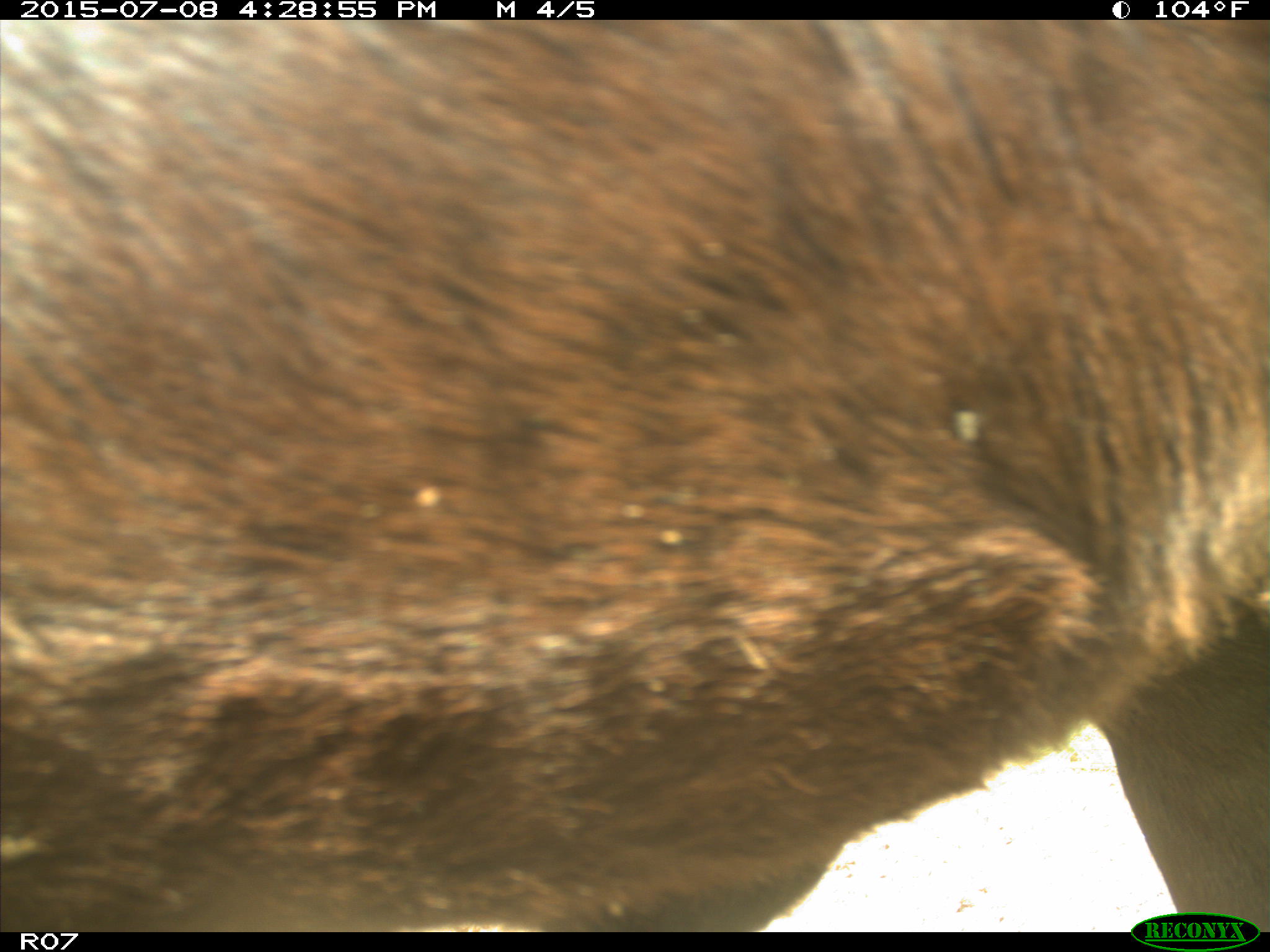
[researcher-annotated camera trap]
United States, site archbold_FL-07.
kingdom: Animalia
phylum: Chordata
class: Mammalia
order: Artiodactyla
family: Bovidae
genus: Bos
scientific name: Bos taurus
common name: domestic cow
Bos taurus (domestic cow).